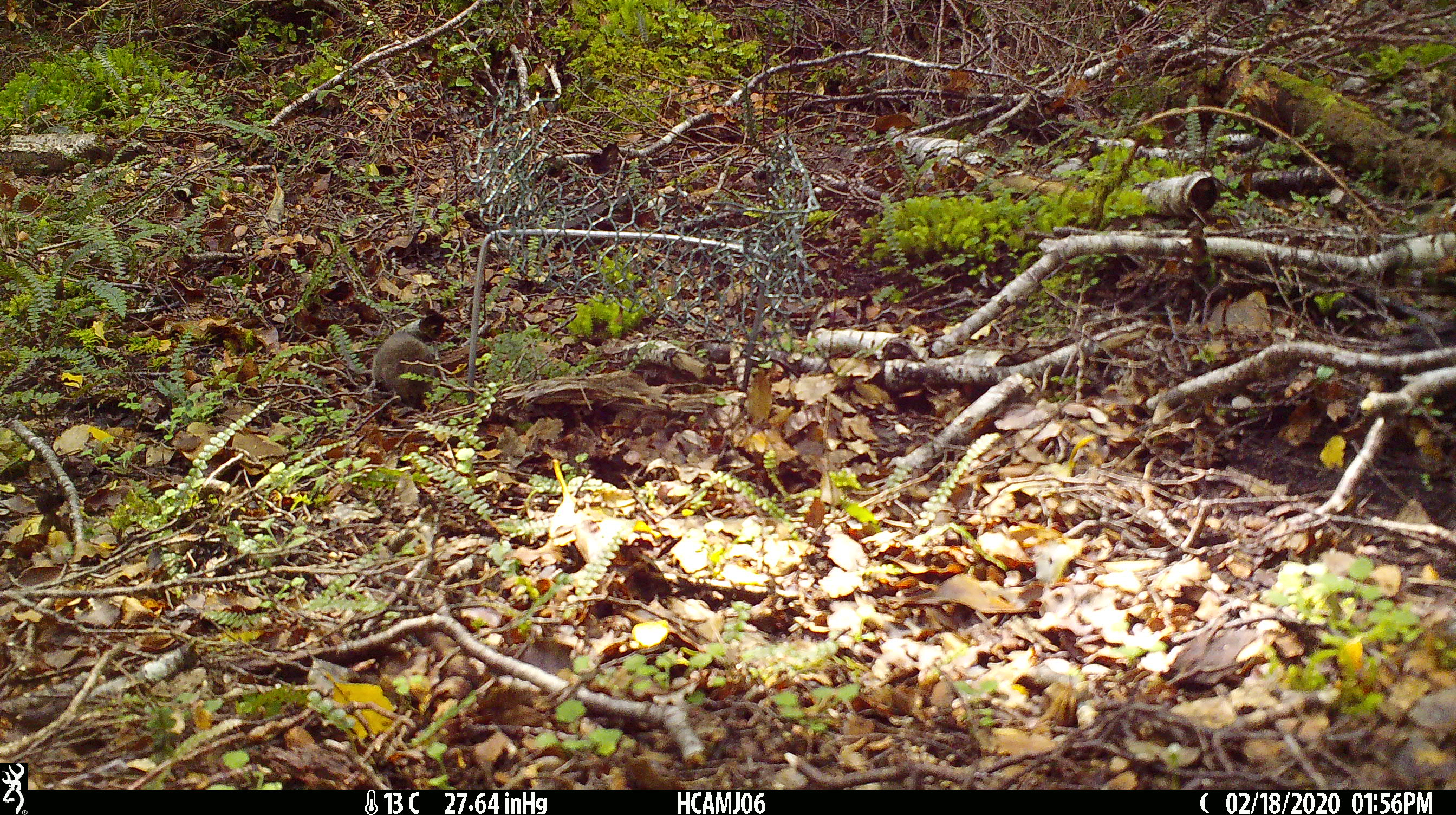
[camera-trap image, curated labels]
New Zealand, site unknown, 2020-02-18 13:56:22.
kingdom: Animalia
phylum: Chordata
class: Mammalia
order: Rodentia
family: Muridae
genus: Mus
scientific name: Mus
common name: mouse